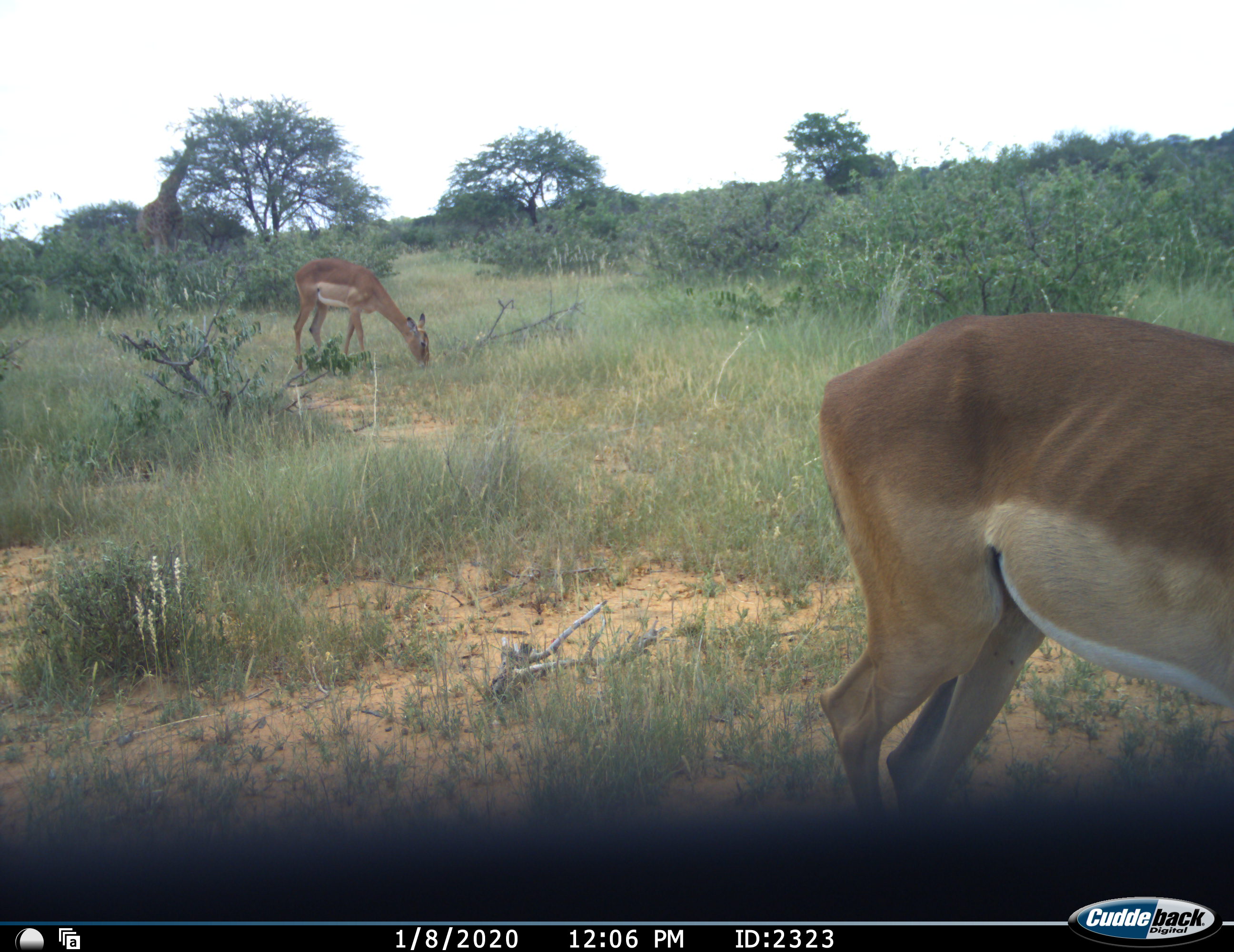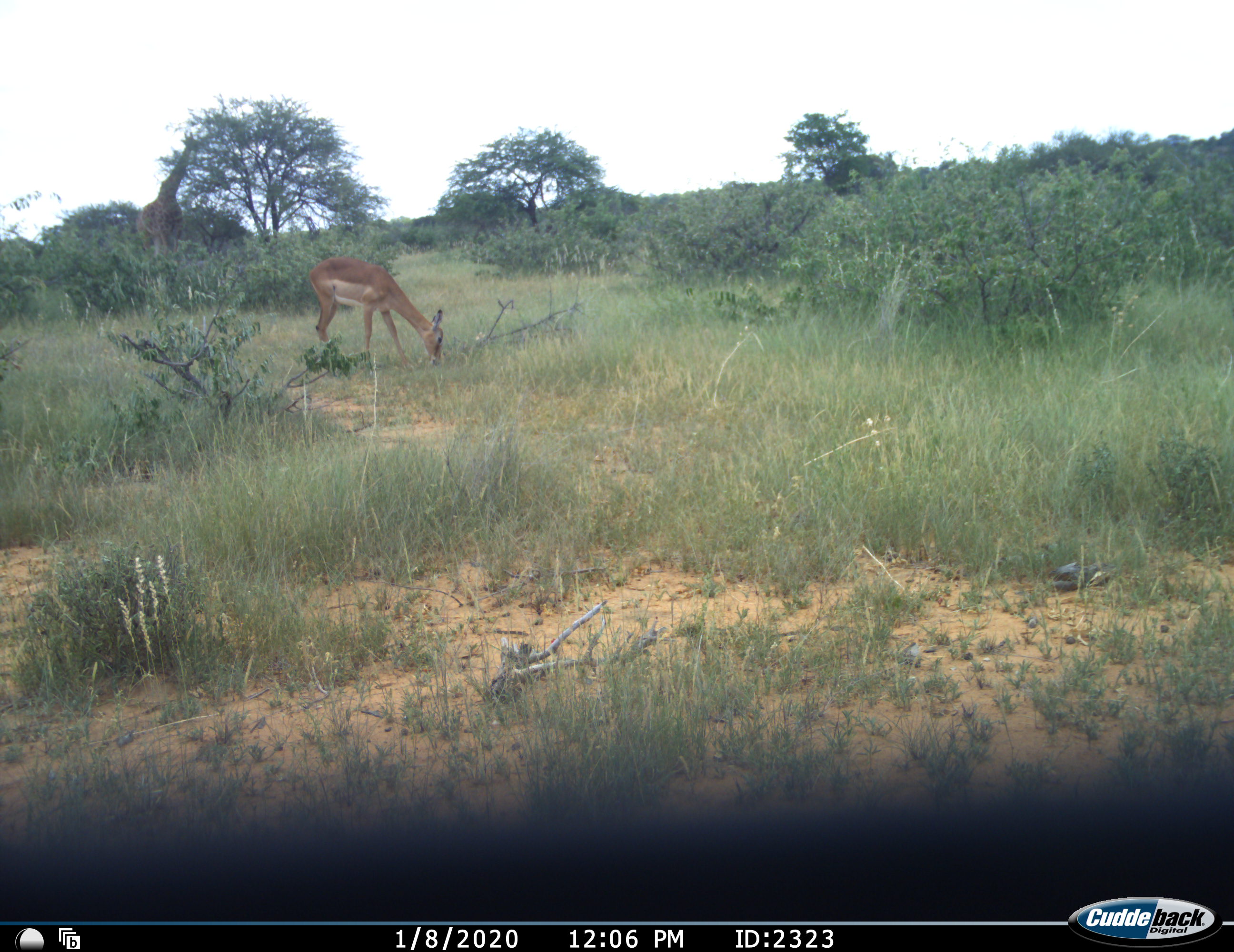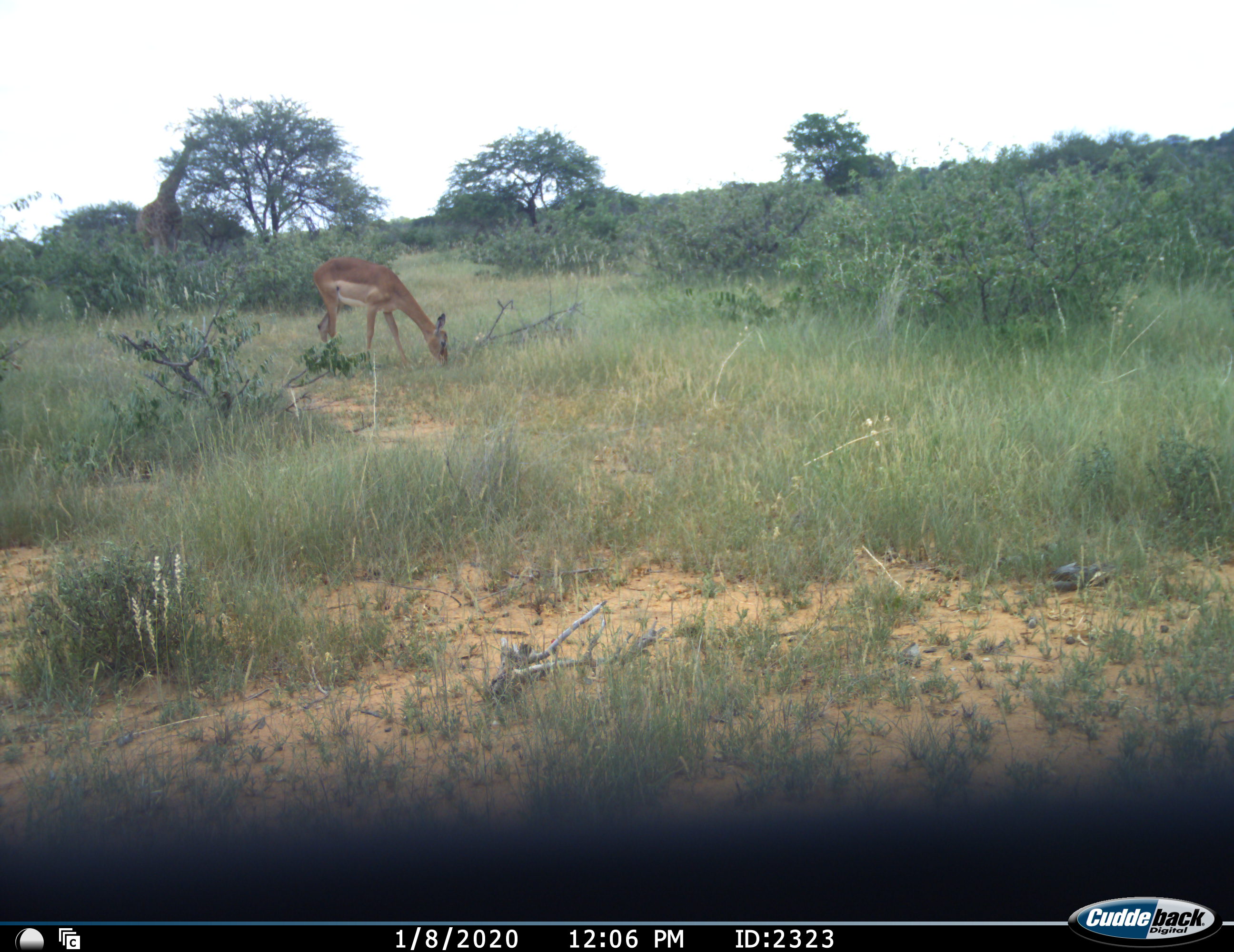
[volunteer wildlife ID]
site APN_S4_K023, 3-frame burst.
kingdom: Animalia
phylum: Chordata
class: Mammalia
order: Artiodactyla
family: Giraffidae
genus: Giraffa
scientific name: Giraffa camelopardalis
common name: giraffe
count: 1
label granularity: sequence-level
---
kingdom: Animalia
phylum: Chordata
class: Mammalia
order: Artiodactyla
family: Bovidae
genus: Aepyceros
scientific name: Aepyceros melampus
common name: impala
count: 2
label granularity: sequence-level